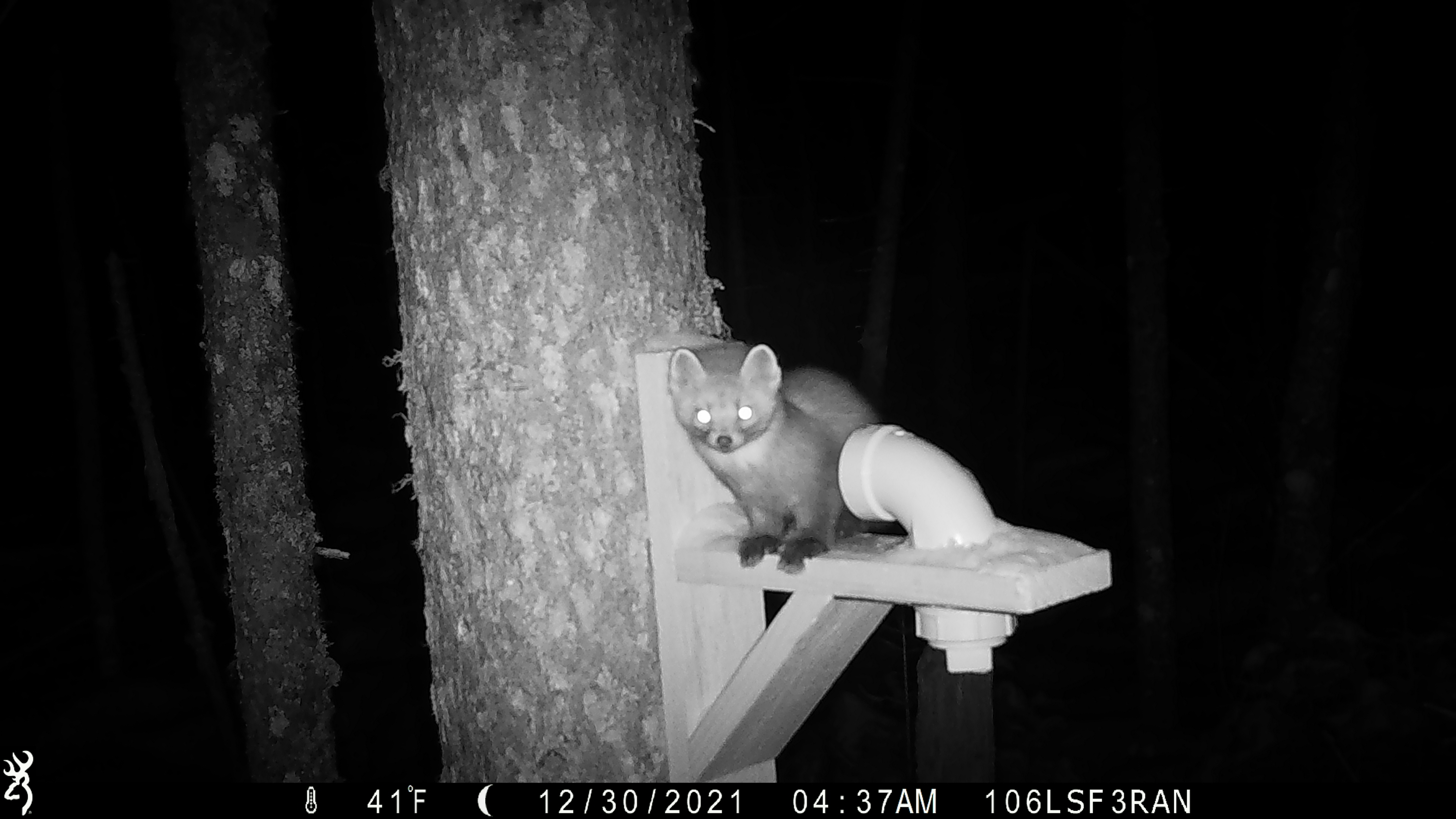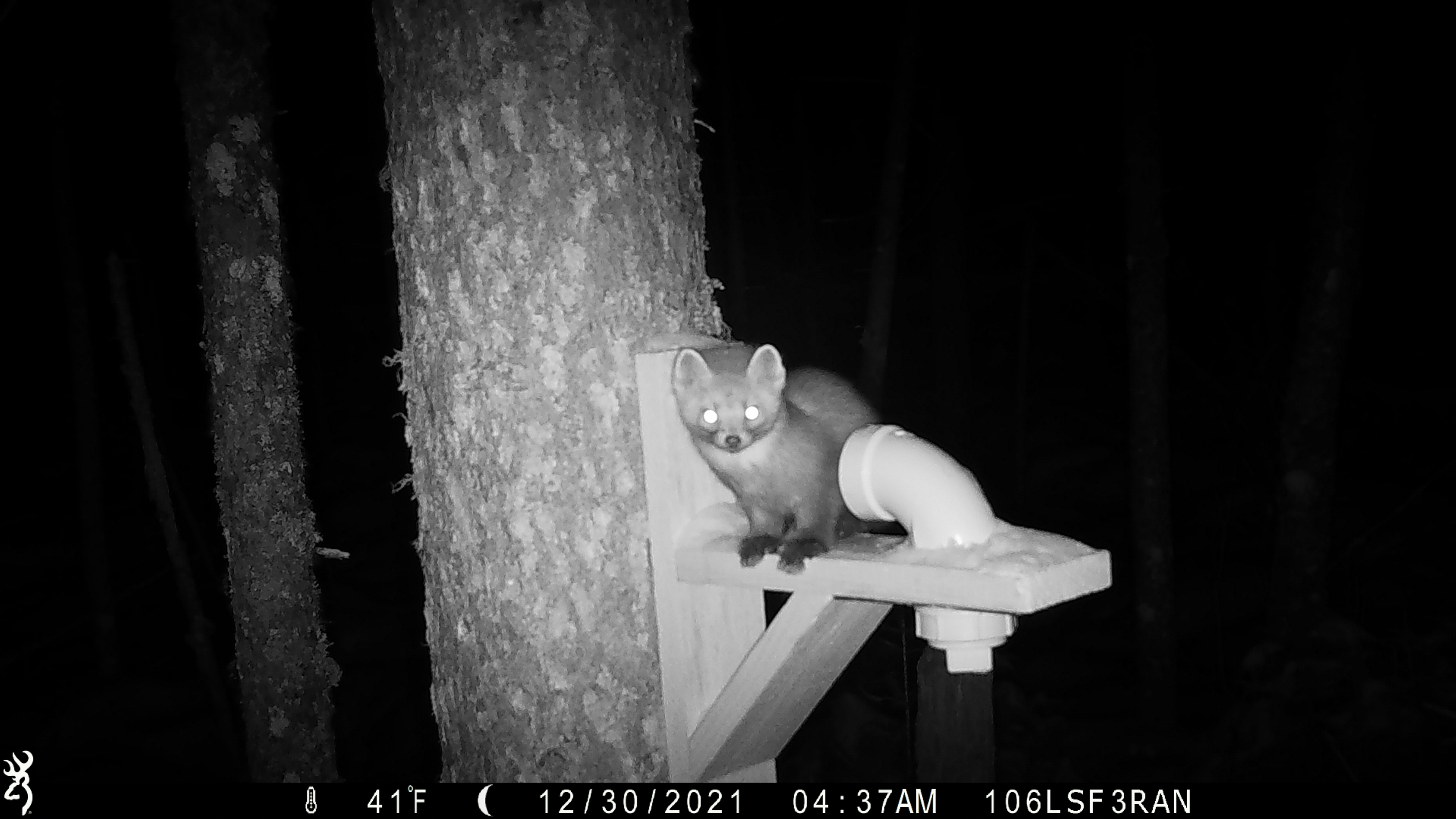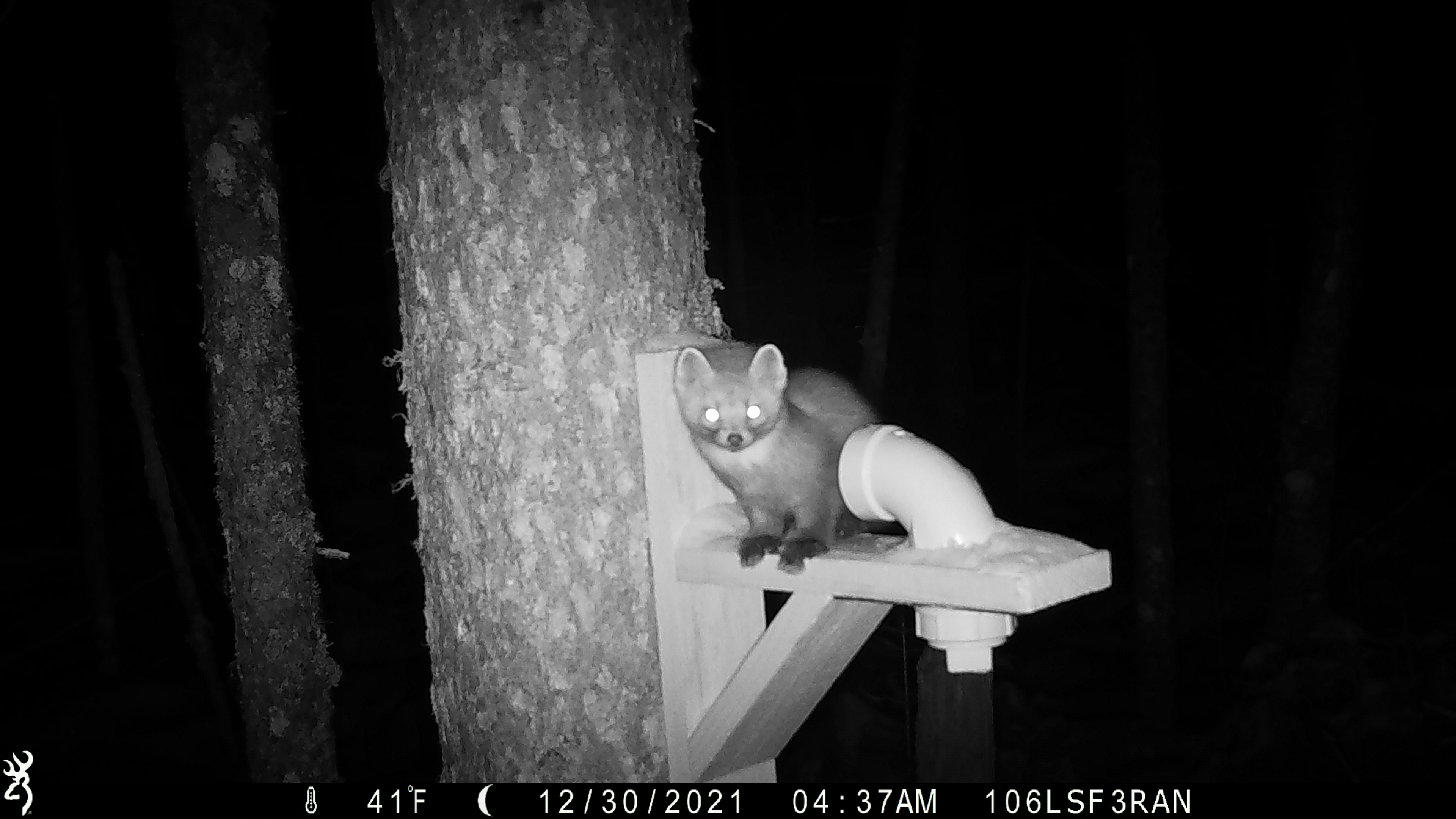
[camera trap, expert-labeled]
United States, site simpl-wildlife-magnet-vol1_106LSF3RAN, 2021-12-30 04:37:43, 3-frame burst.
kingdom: Animalia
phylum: Chordata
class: Mammalia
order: Carnivora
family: Mustelidae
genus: Martes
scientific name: Martes americana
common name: american marten